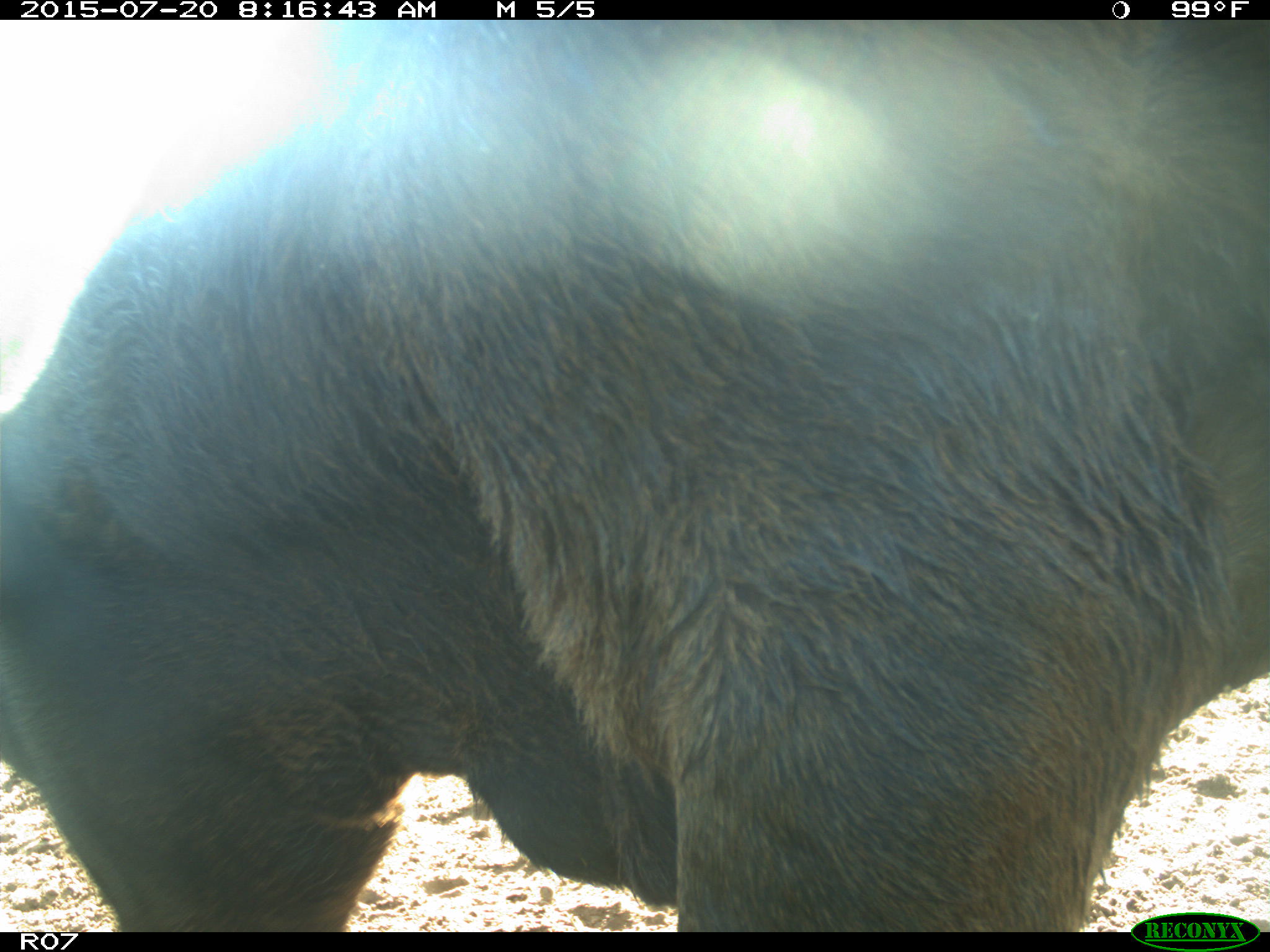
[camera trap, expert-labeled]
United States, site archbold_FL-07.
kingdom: Animalia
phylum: Chordata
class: Mammalia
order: Artiodactyla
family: Bovidae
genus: Bos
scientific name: Bos taurus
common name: domestic cow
Bos taurus (domestic cow).